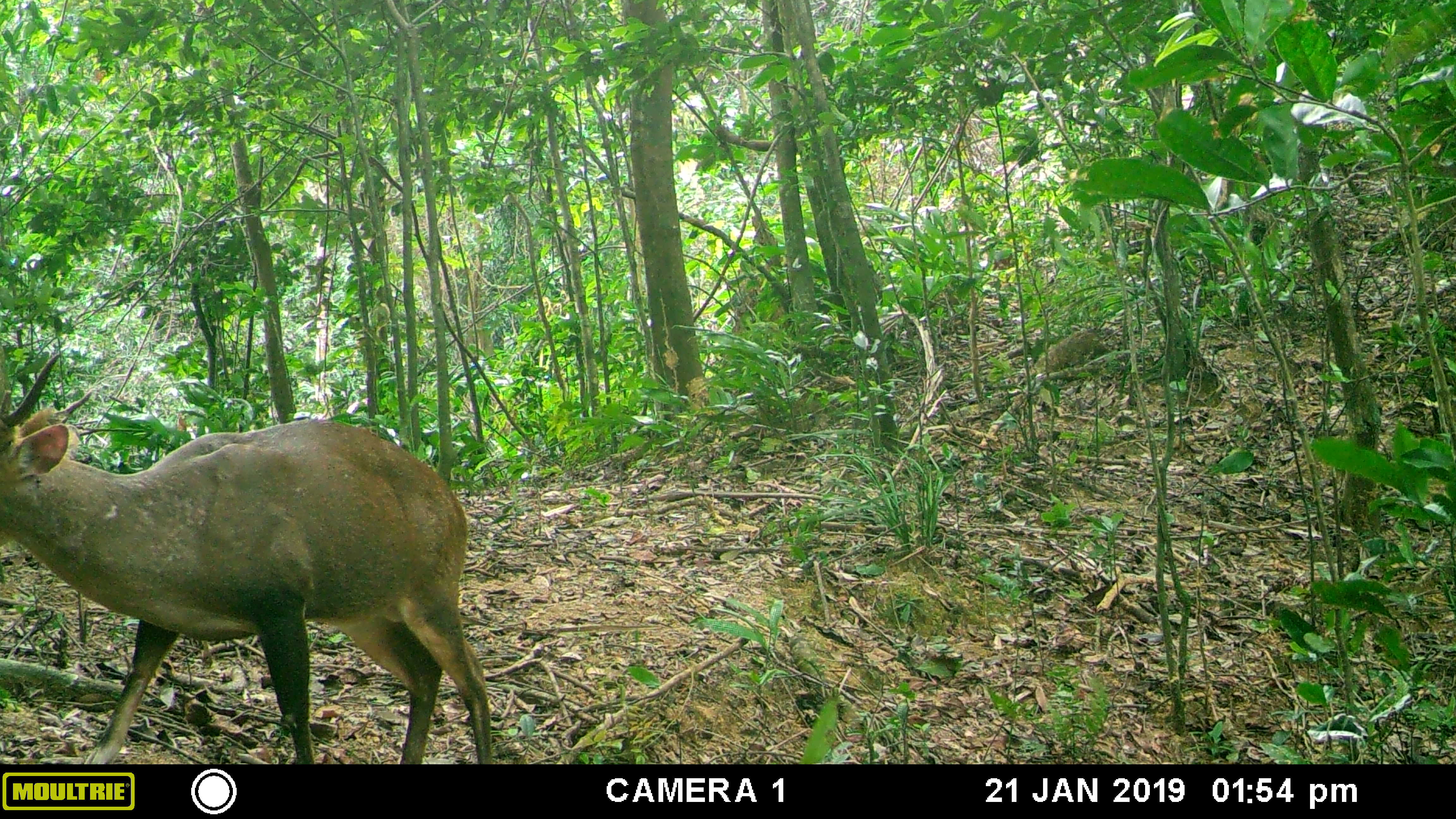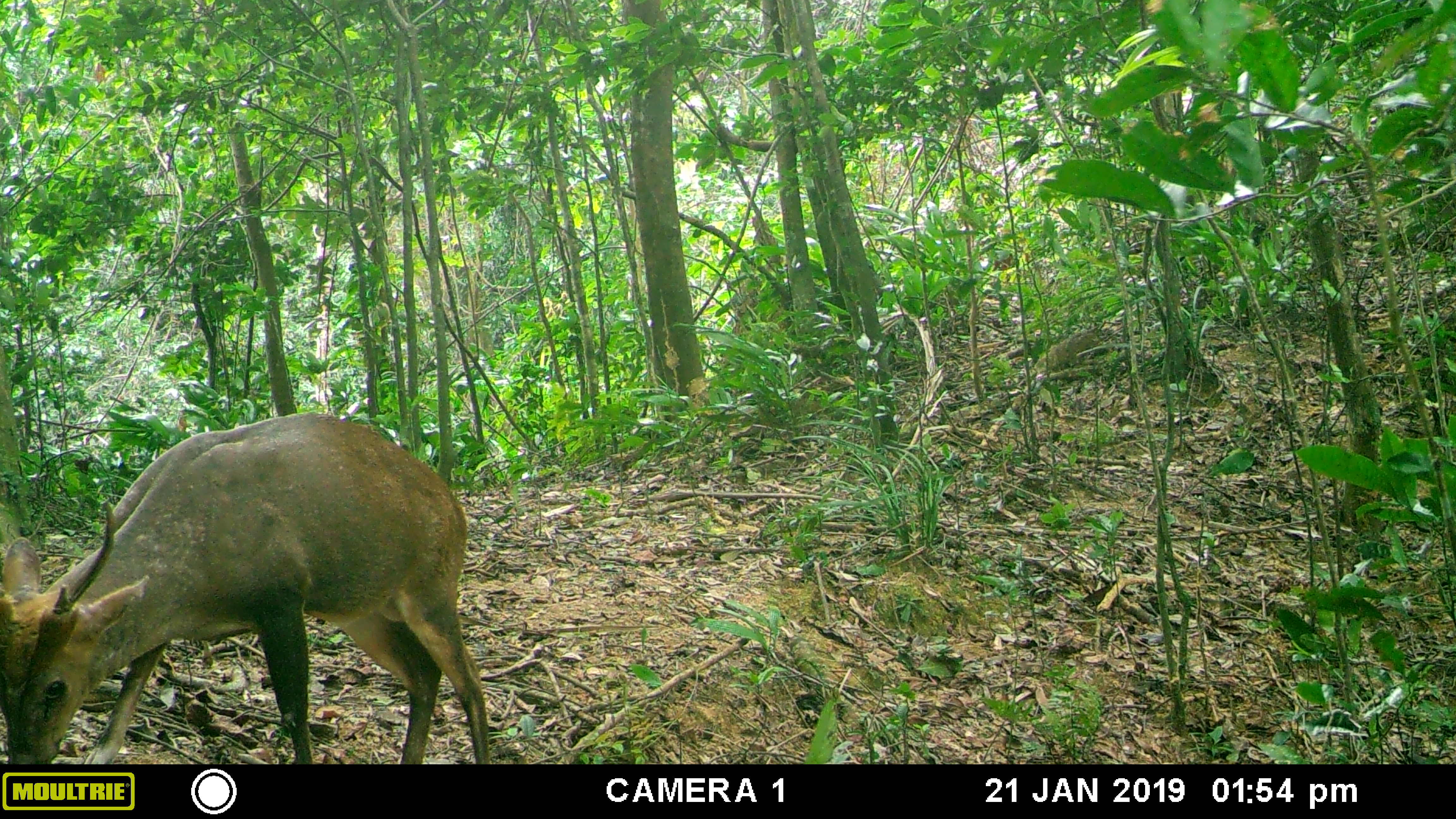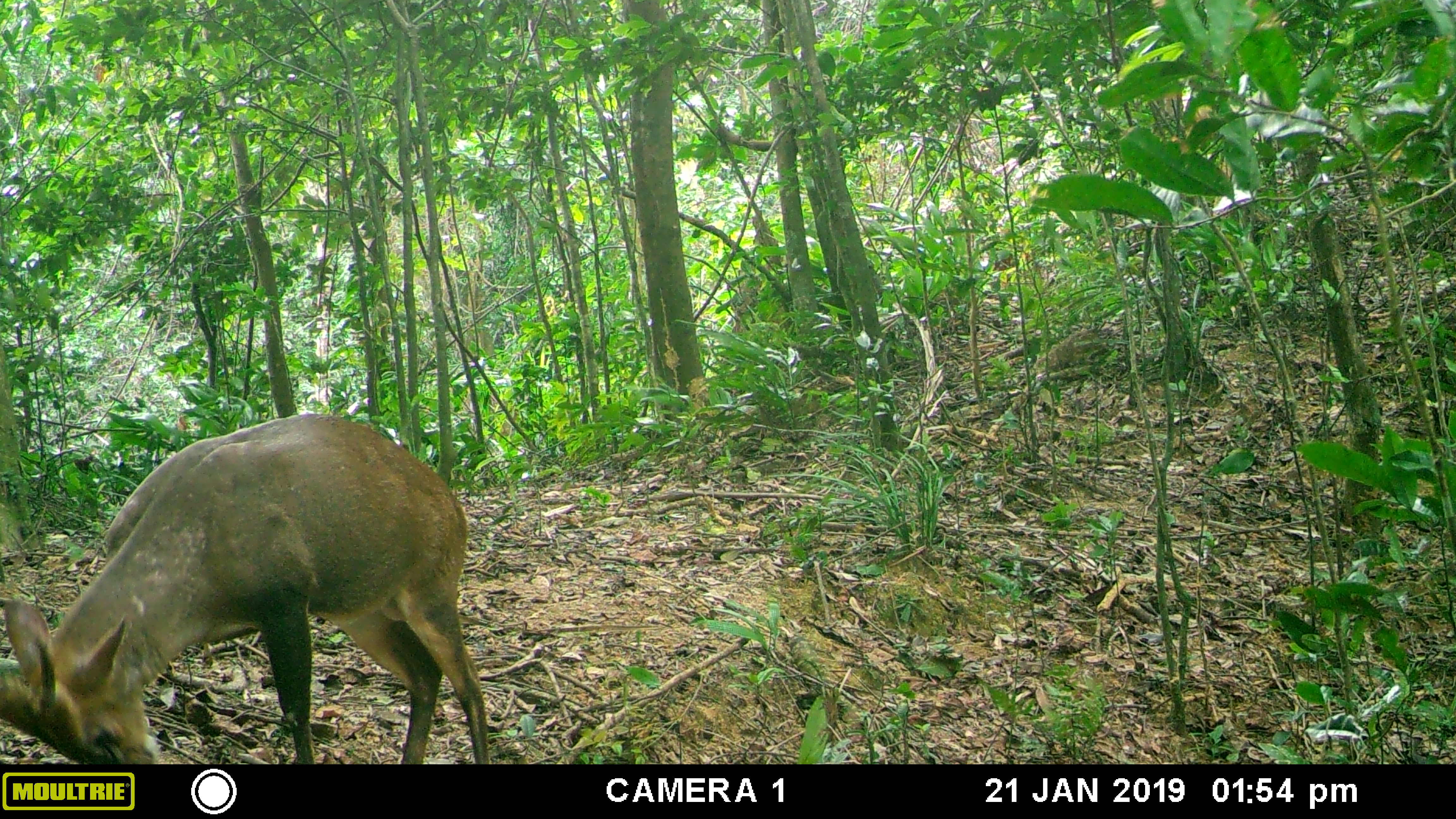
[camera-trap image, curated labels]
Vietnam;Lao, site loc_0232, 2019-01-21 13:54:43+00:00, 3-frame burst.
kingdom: Animalia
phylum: Chordata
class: Mammalia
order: Artiodactyla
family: Cervidae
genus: Muntiacus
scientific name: Muntiacus vuquangensis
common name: large-antlered muntjac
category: large antlered muntjac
Large antlered muntjac (large-antlered muntjac) (Muntiacus vuquangensis). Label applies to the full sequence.